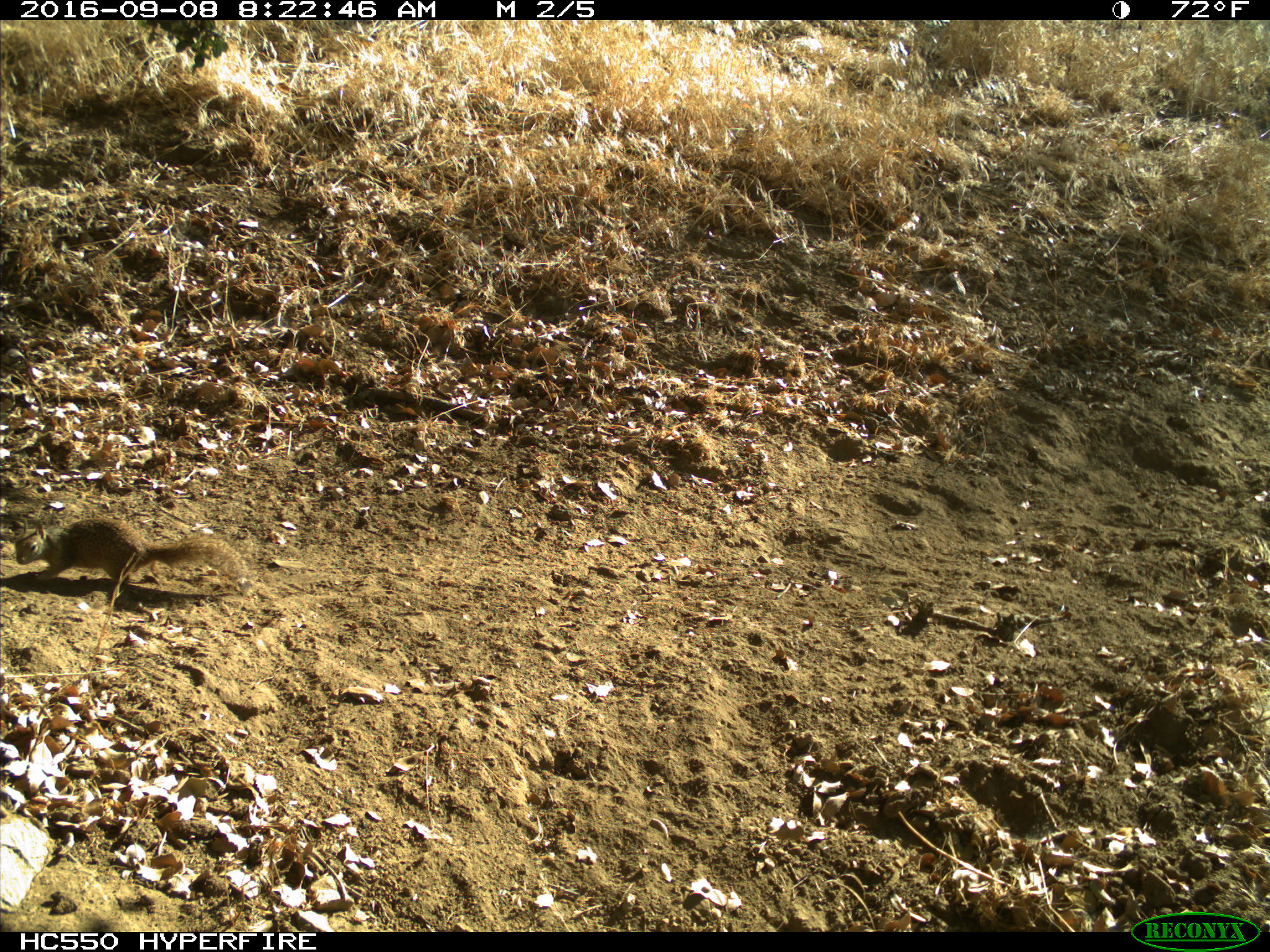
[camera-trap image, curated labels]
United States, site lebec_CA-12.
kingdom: Animalia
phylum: Chordata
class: Mammalia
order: Rodentia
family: Sciuridae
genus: Otospermophilus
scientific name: Otospermophilus beecheyi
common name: california ground squirrel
Otospermophilus beecheyi (california ground squirrel).